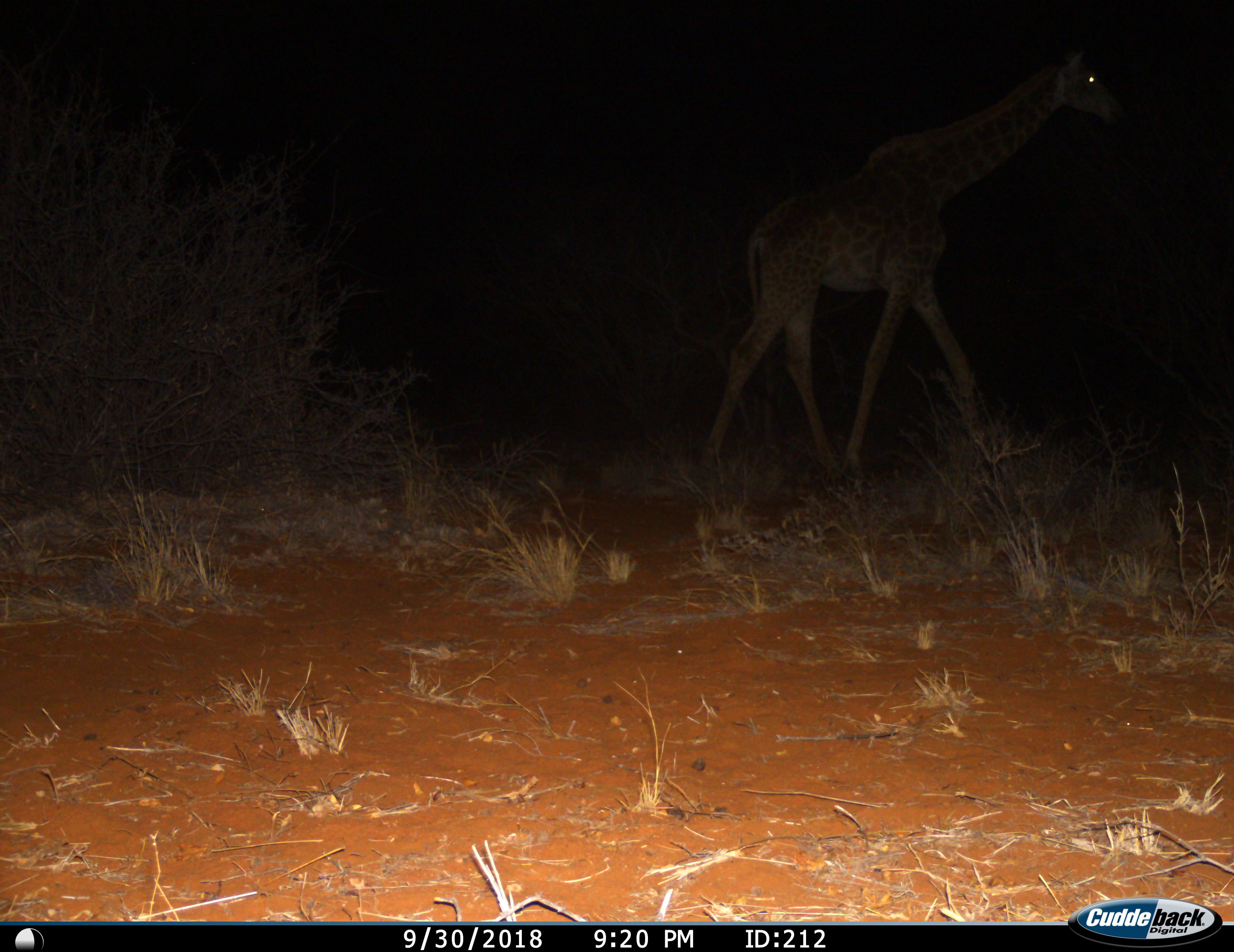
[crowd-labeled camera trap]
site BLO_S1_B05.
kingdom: Animalia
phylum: Chordata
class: Mammalia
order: Artiodactyla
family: Giraffidae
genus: Giraffa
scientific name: Giraffa camelopardalis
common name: giraffe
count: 1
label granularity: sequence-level